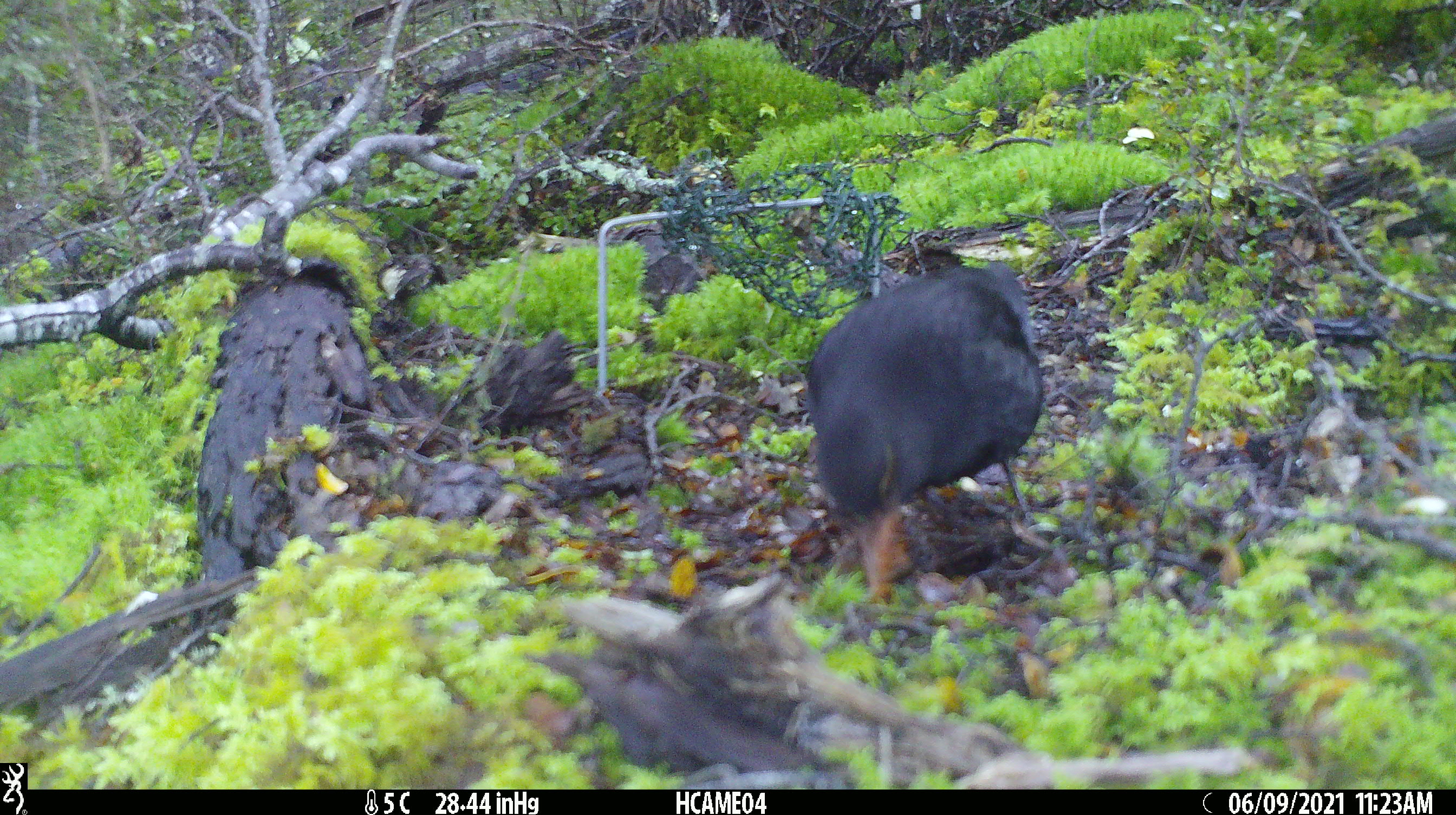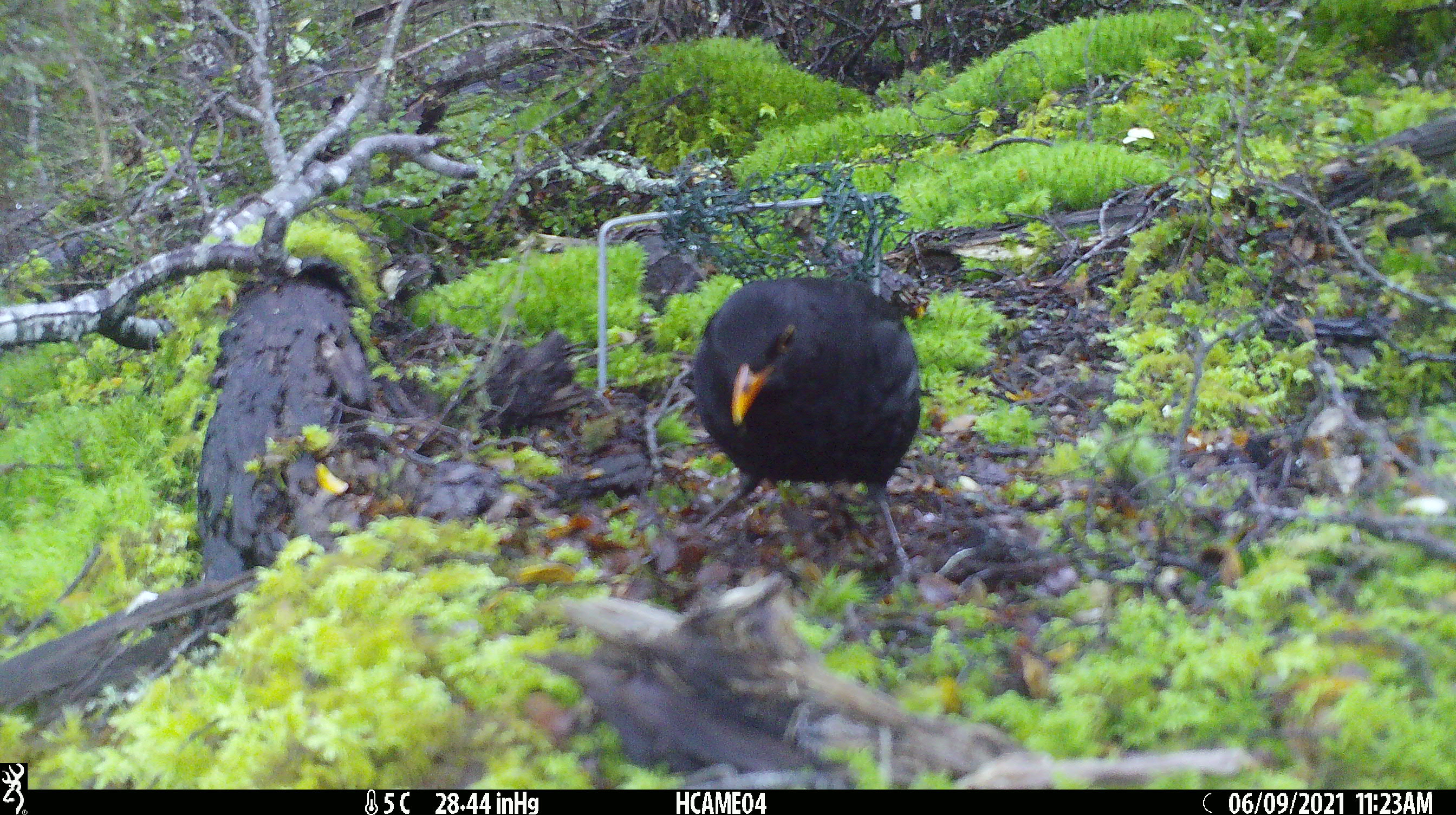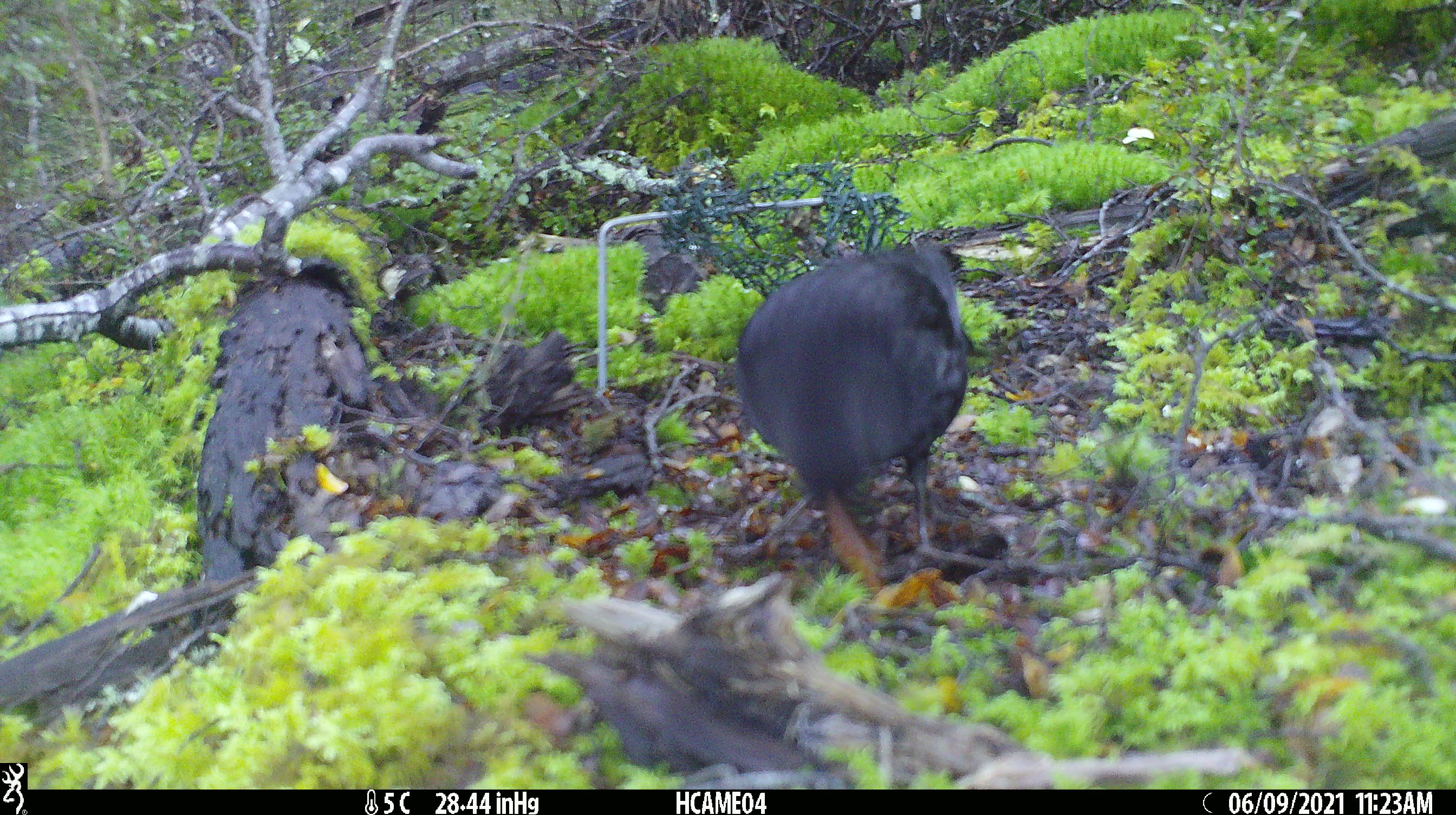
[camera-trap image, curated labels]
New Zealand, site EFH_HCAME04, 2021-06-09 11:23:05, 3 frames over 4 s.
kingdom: Animalia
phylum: Chordata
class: Aves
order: Passeriformes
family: Turdidae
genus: Turdus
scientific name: Turdus merula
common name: eurasian blackbird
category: blackbird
Blackbird (eurasian blackbird) (Turdus merula).